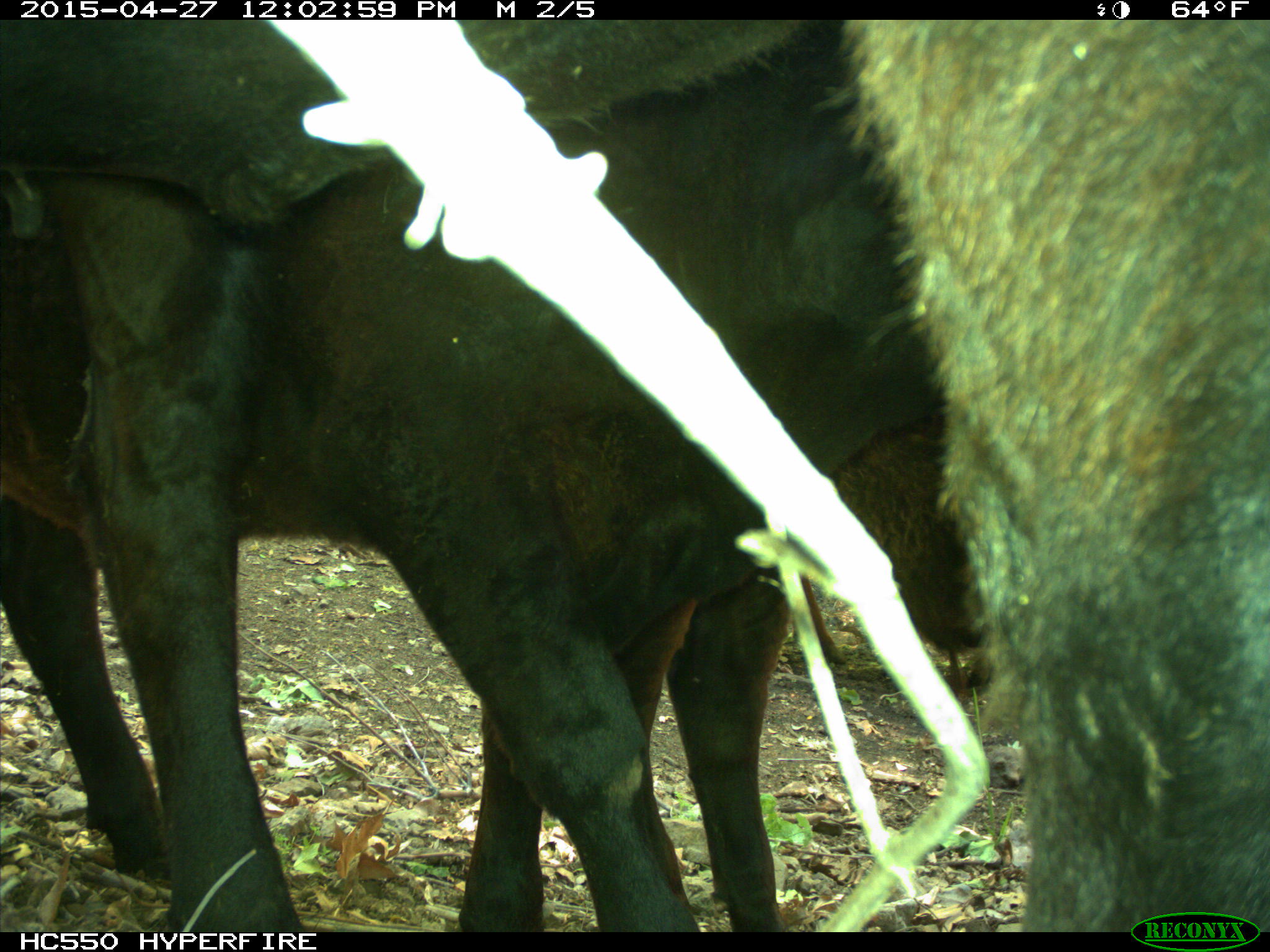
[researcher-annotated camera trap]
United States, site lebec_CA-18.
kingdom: Animalia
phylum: Chordata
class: Mammalia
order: Artiodactyla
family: Bovidae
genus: Bos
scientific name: Bos taurus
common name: domestic cow